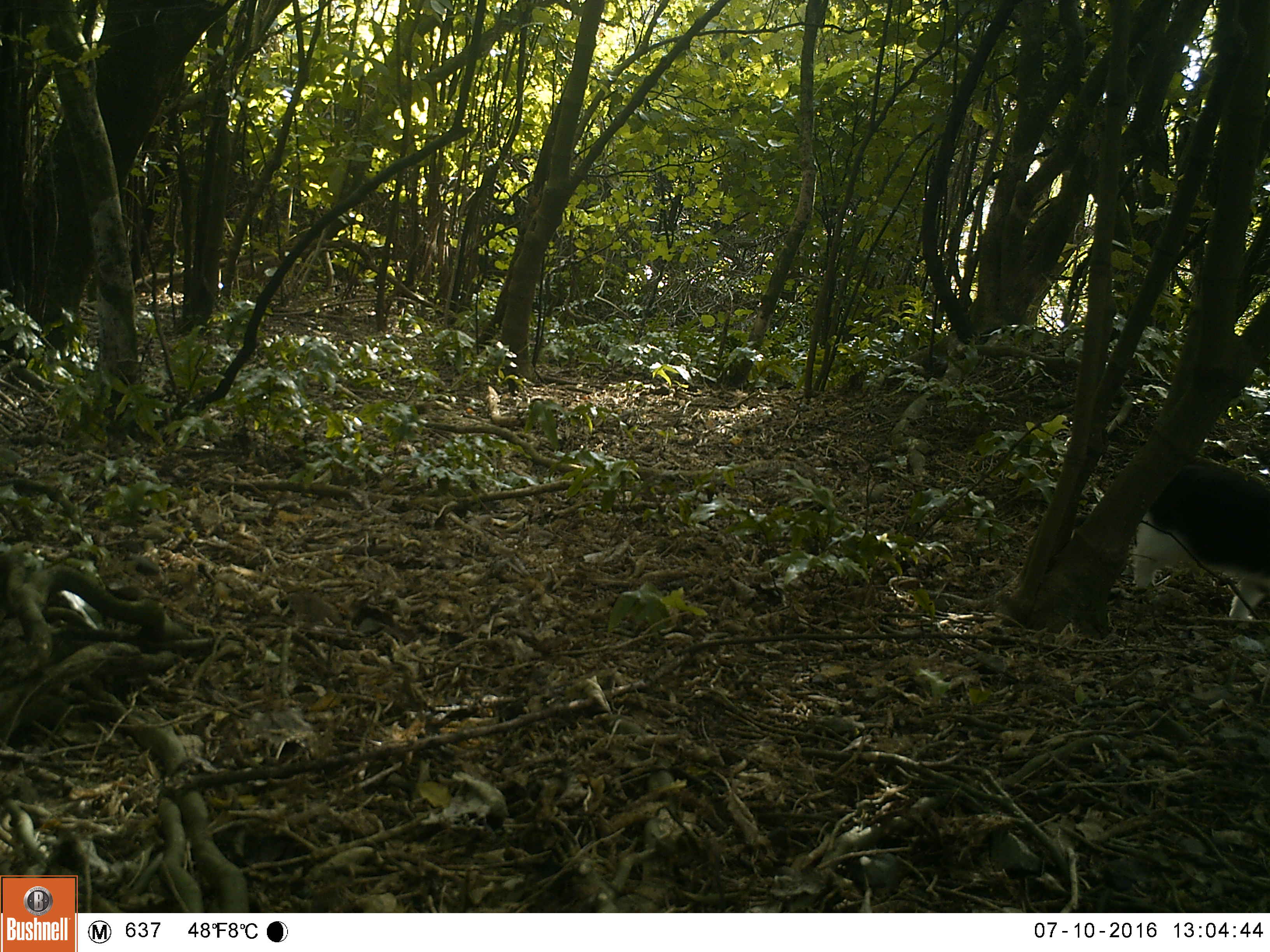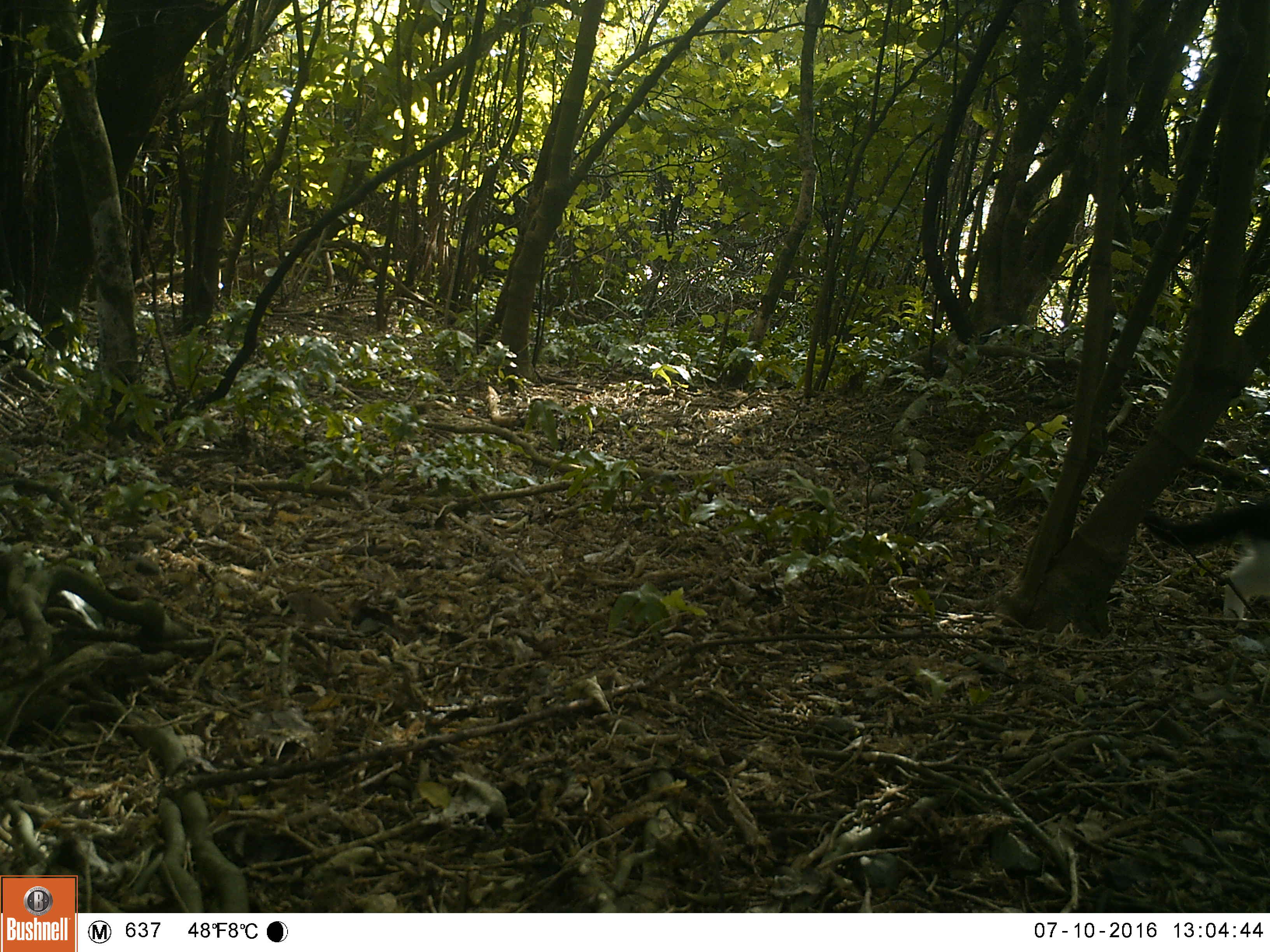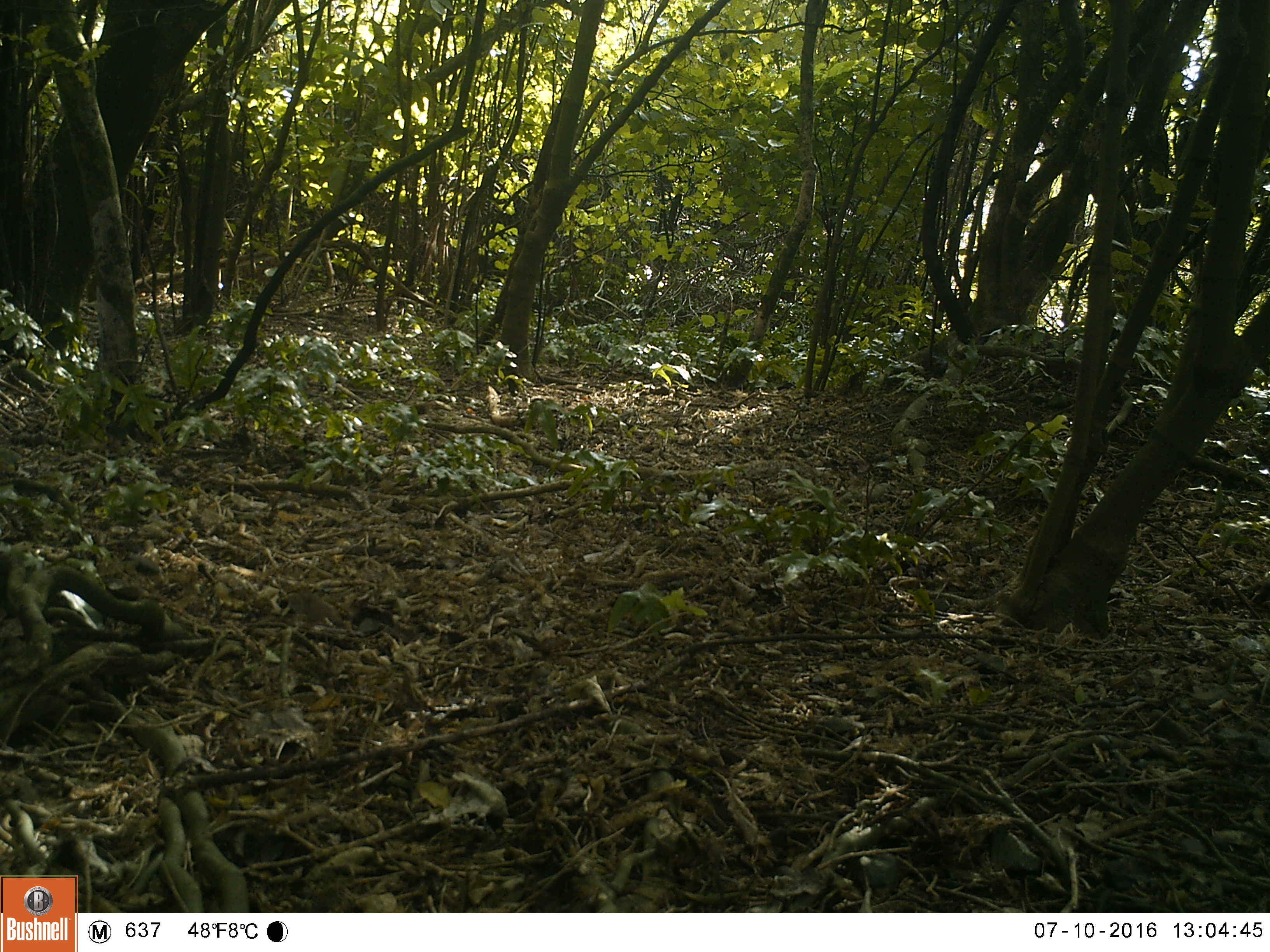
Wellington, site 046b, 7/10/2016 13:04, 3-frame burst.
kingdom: Animalia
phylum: Chordata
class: Mammalia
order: Carnivora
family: Felidae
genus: Felis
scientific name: Felis catus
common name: cat